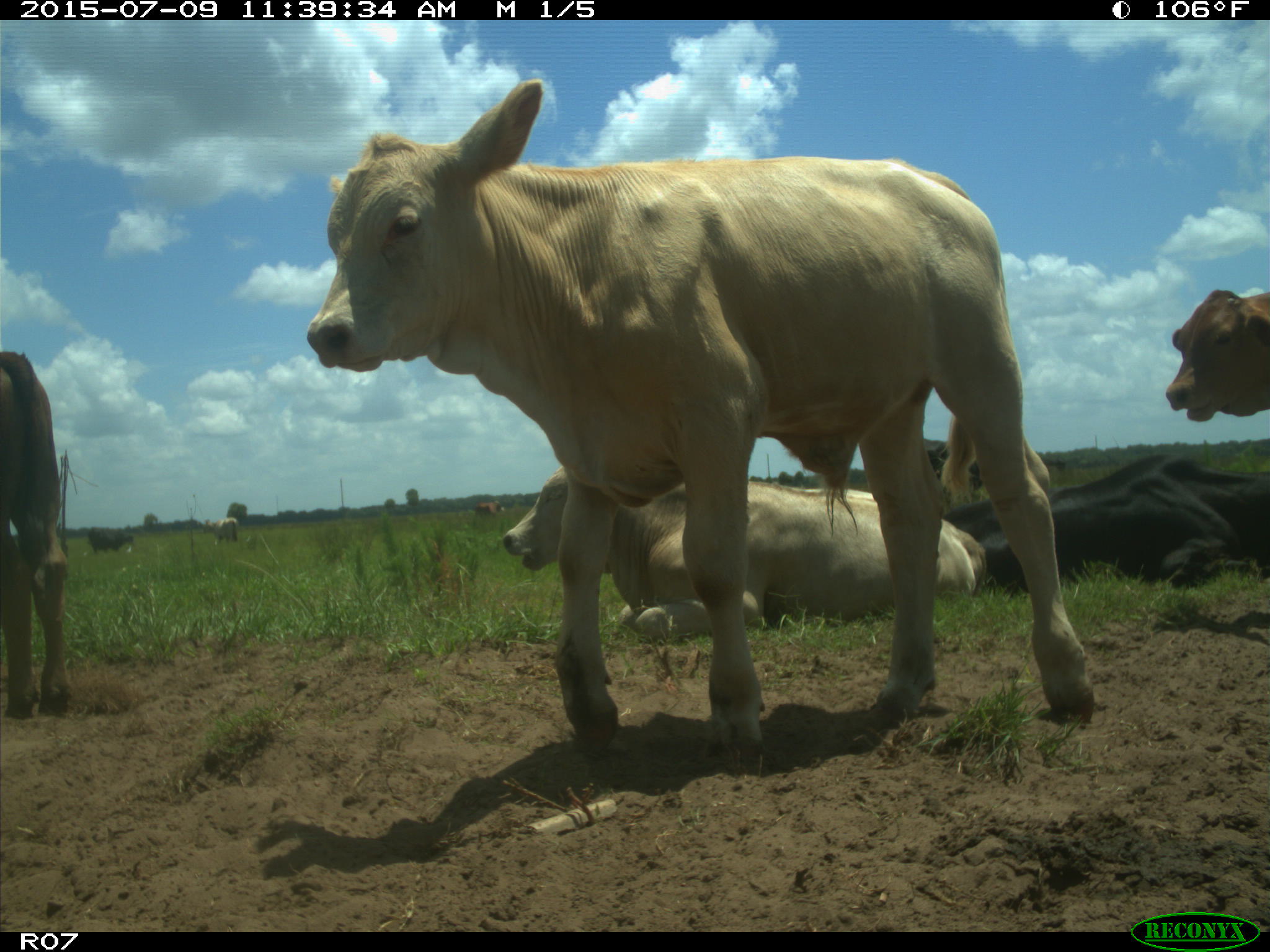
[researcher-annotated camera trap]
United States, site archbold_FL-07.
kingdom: Animalia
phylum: Chordata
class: Mammalia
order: Artiodactyla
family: Bovidae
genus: Bos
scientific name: Bos taurus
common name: domestic cow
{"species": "Bos taurus (domestic cow)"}